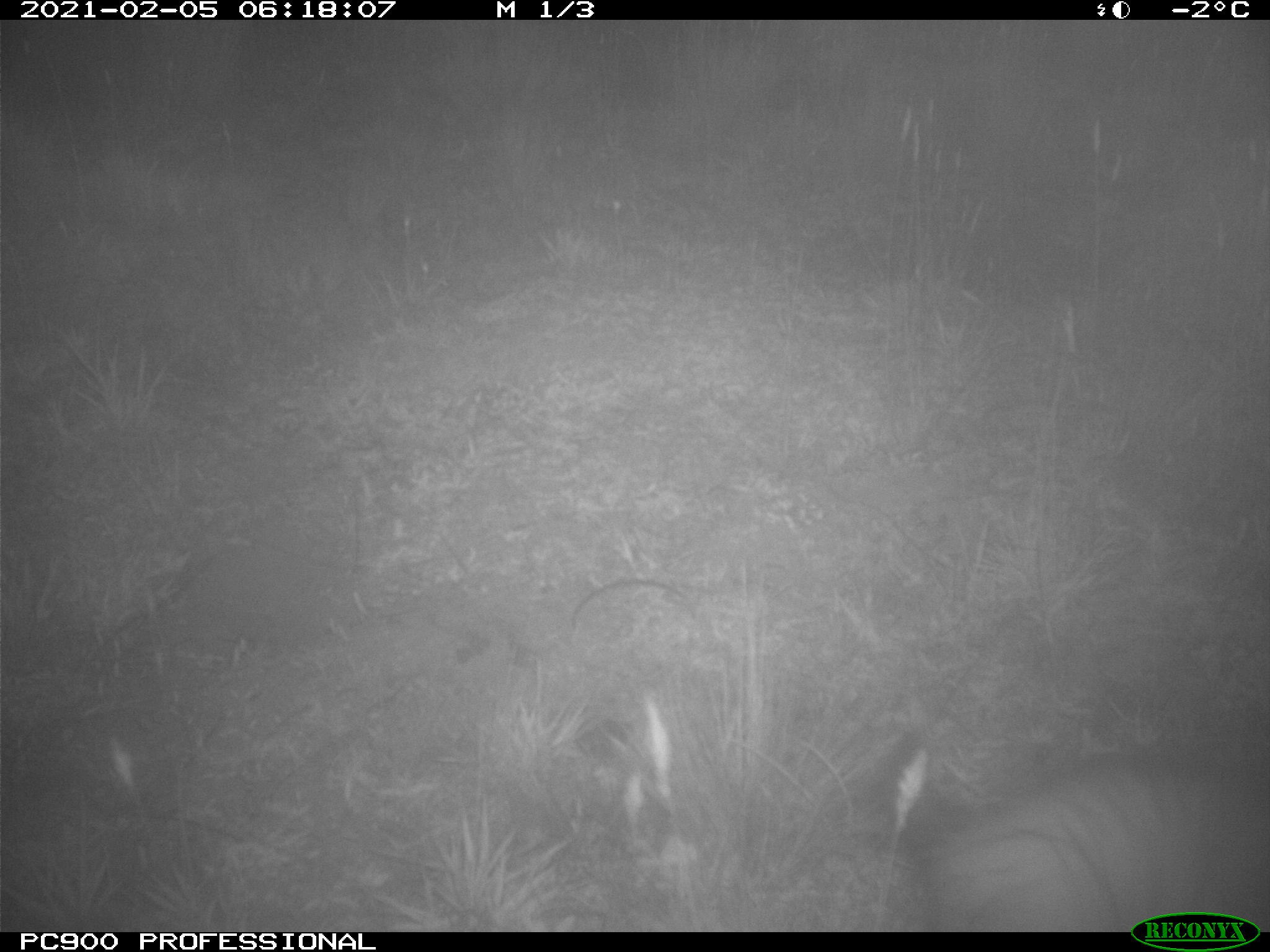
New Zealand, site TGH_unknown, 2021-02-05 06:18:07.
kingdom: Animalia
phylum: Chordata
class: Mammalia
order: Carnivora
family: Mustelidae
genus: Mustela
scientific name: Mustela furo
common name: ferret